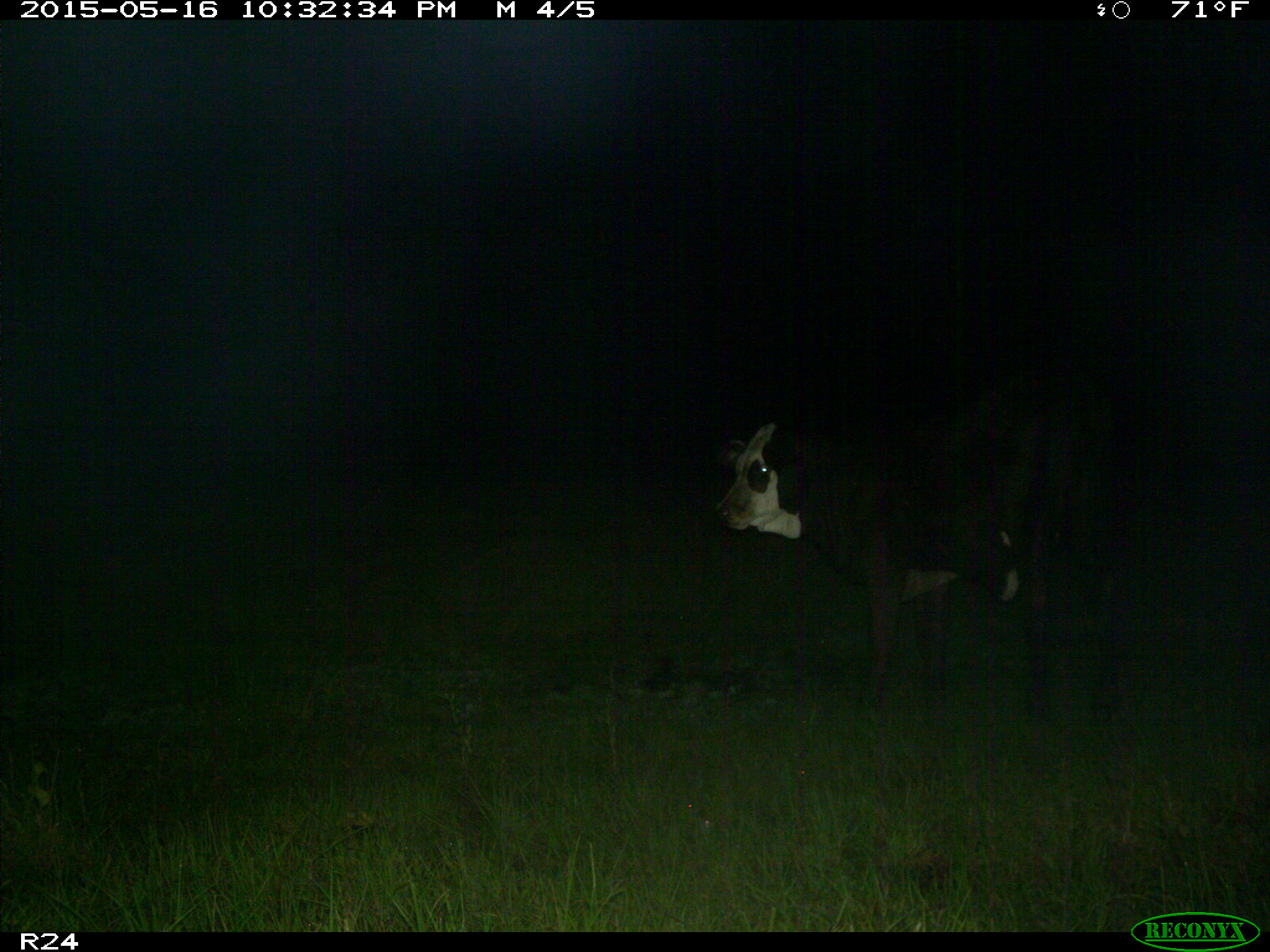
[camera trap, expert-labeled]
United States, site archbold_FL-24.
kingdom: Animalia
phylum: Chordata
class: Mammalia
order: Artiodactyla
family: Bovidae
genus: Bos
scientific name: Bos taurus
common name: domestic cow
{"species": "Bos taurus (domestic cow)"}